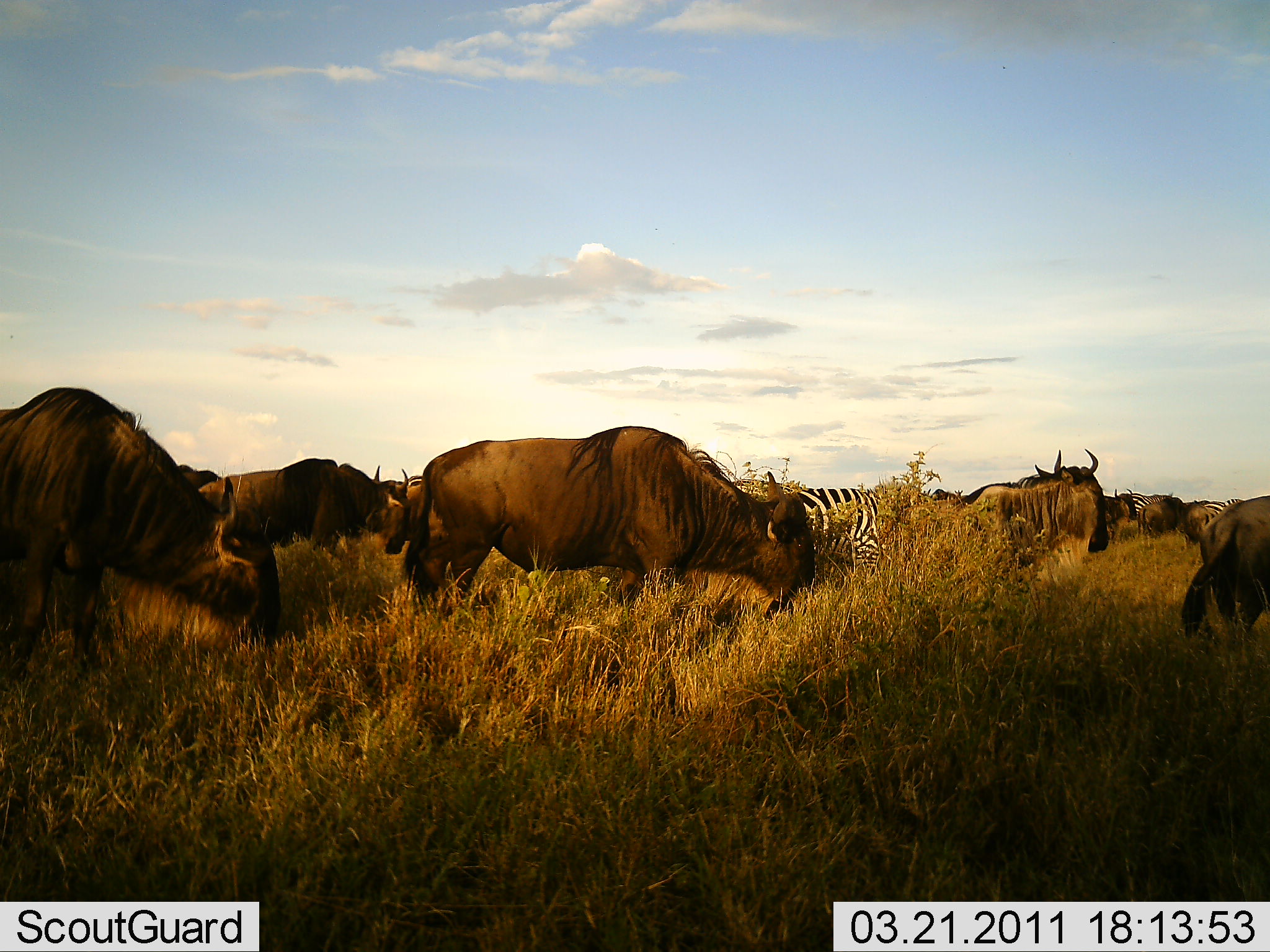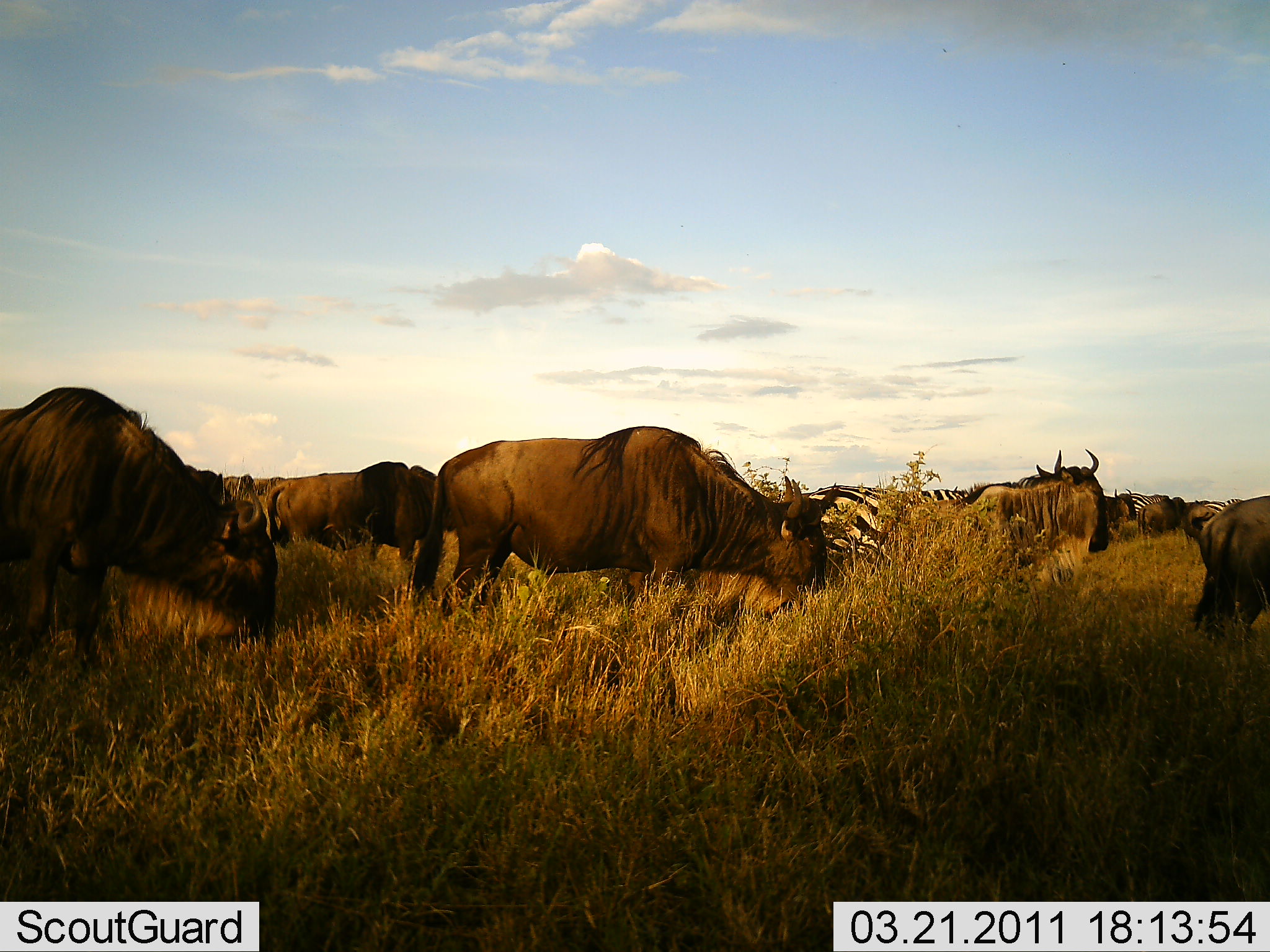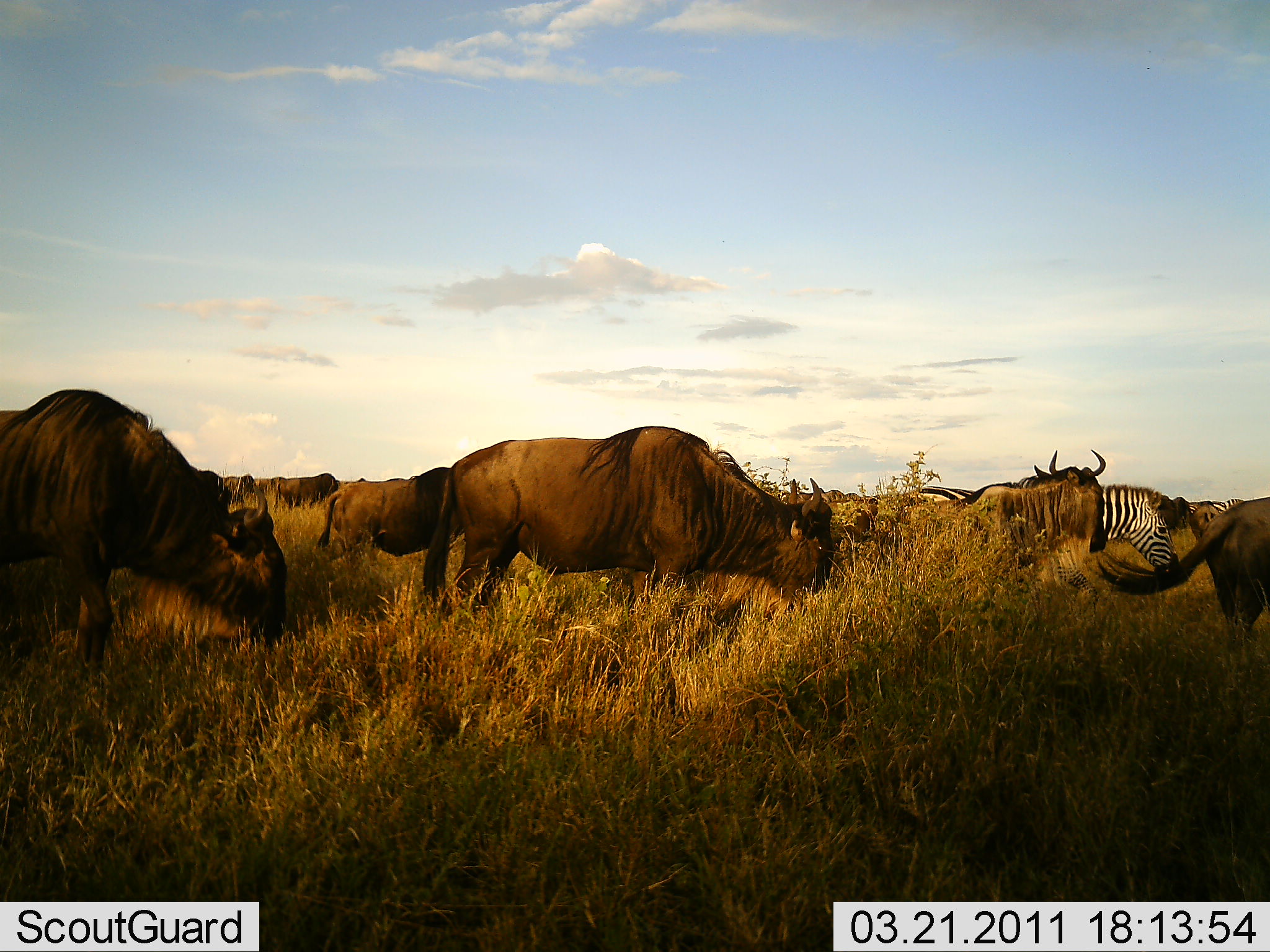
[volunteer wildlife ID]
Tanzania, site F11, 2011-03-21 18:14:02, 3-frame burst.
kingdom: Animalia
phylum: Chordata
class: Mammalia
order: Artiodactyla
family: Bovidae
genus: Connochaetes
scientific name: Connochaetes taurinus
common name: blue wildebeest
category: wildebeest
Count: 11-50.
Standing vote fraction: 36%.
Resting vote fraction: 0%.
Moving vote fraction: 71%.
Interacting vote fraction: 0%.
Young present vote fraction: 0%.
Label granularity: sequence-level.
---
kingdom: Animalia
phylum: Chordata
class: Mammalia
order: Perissodactyla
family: Equidae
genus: Equus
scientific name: Equus quagga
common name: plains zebra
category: zebra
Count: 3.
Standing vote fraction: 38%.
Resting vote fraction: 0%.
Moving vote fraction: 69%.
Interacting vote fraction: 0%.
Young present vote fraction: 0%.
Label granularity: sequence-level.